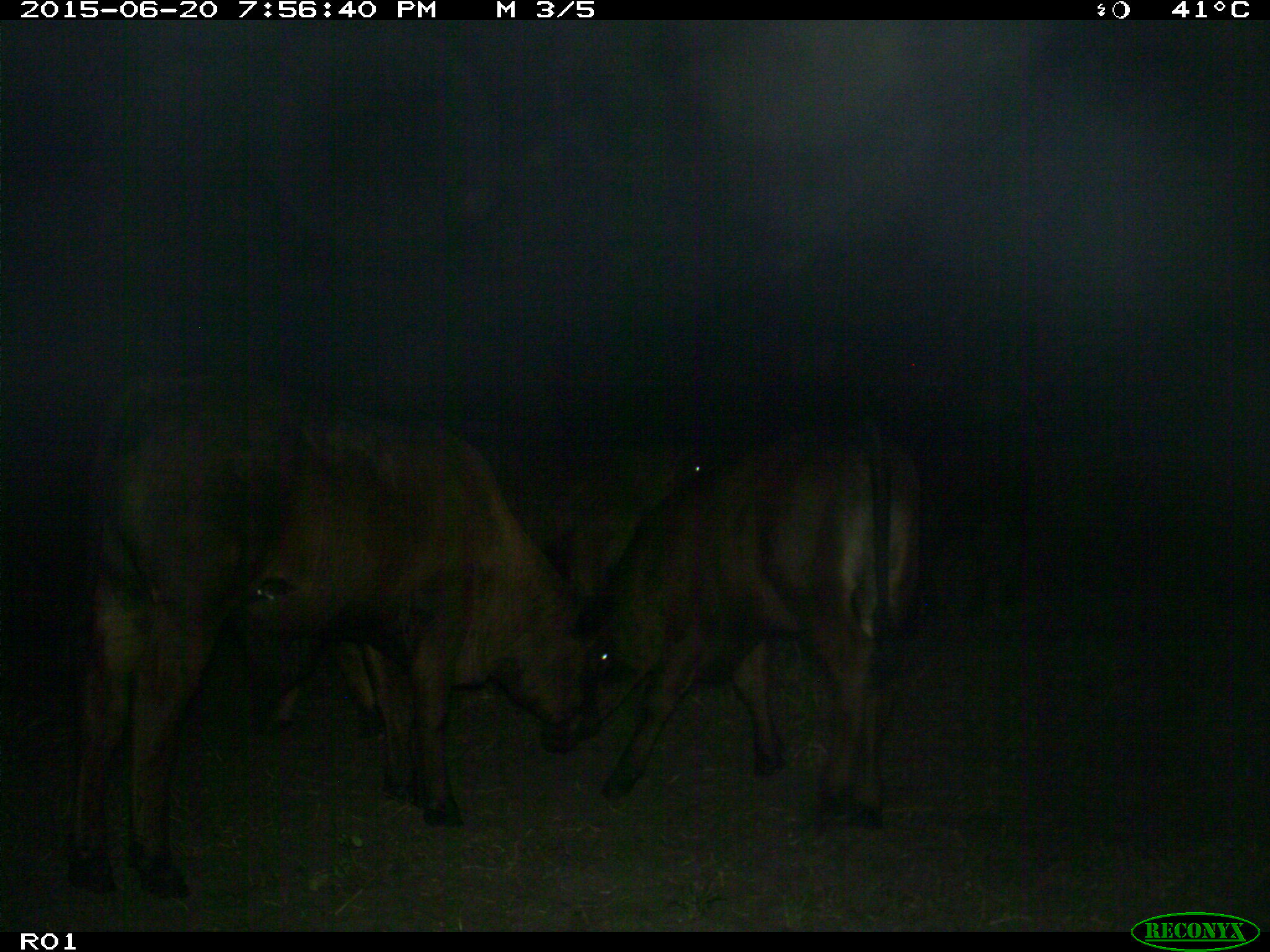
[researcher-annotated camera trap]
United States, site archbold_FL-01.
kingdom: Animalia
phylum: Chordata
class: Mammalia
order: Artiodactyla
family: Bovidae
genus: Bos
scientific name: Bos taurus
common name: domestic cow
Bos taurus (domestic cow).